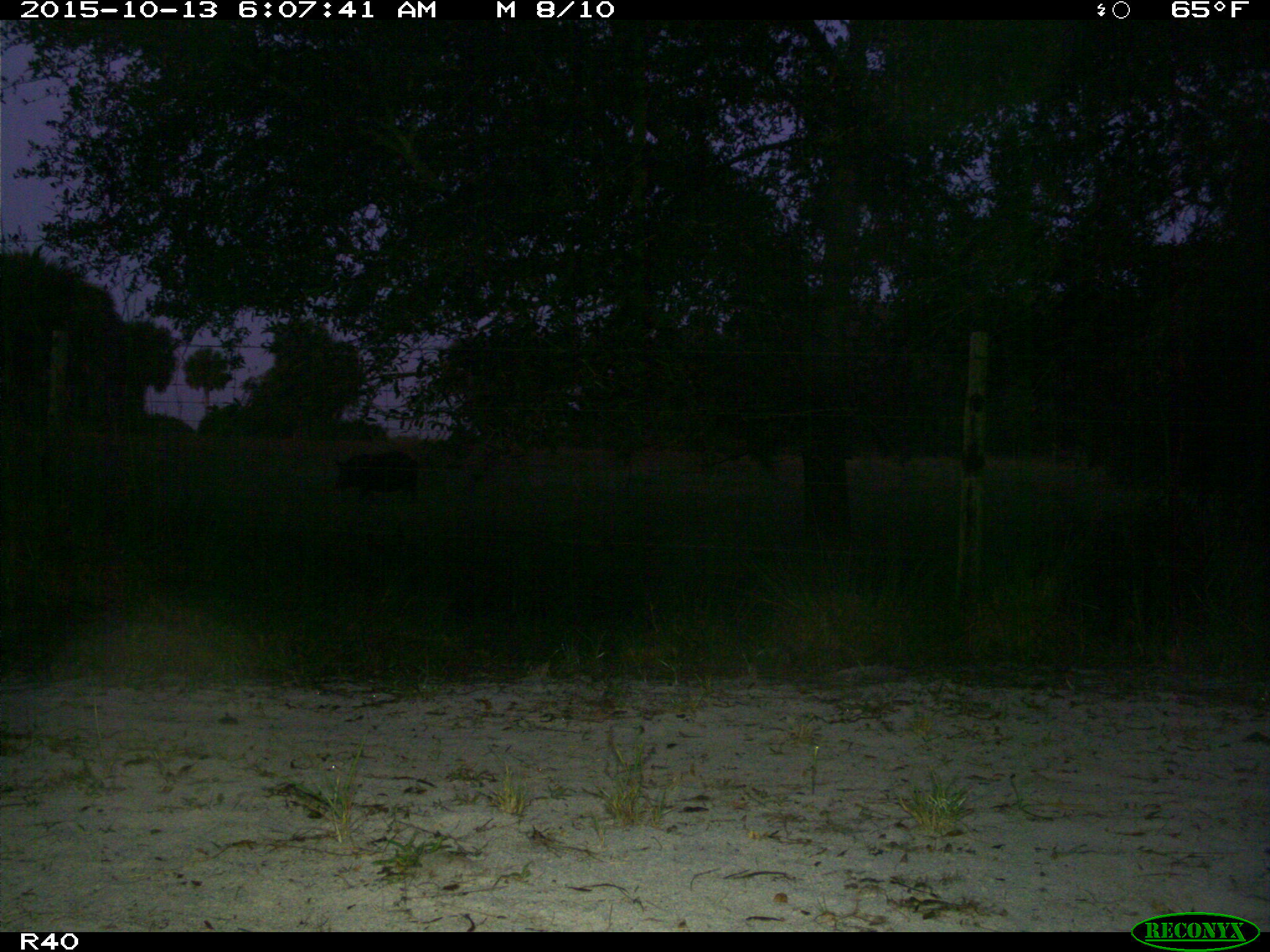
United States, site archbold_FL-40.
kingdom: Animalia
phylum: Chordata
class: Mammalia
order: Artiodactyla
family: Suidae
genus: Sus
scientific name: Sus scrofa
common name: wild boar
Sus scrofa (wild boar).